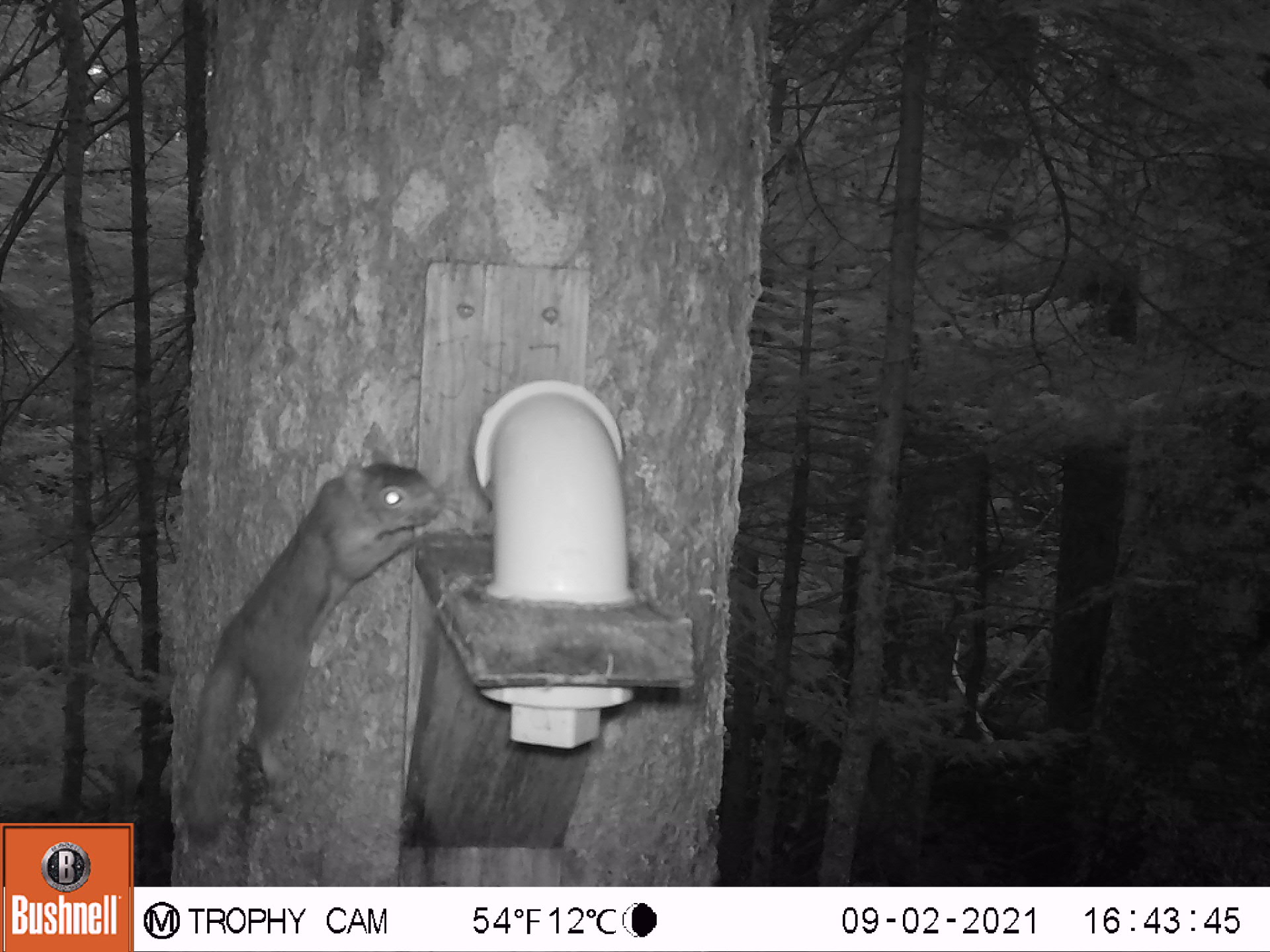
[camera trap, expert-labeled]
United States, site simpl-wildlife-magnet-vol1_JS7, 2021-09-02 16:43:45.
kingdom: Animalia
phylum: Chordata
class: Mammalia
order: Rodentia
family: Sciuridae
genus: Tamiasciurus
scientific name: Tamiasciurus hudsonicus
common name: red squirrel